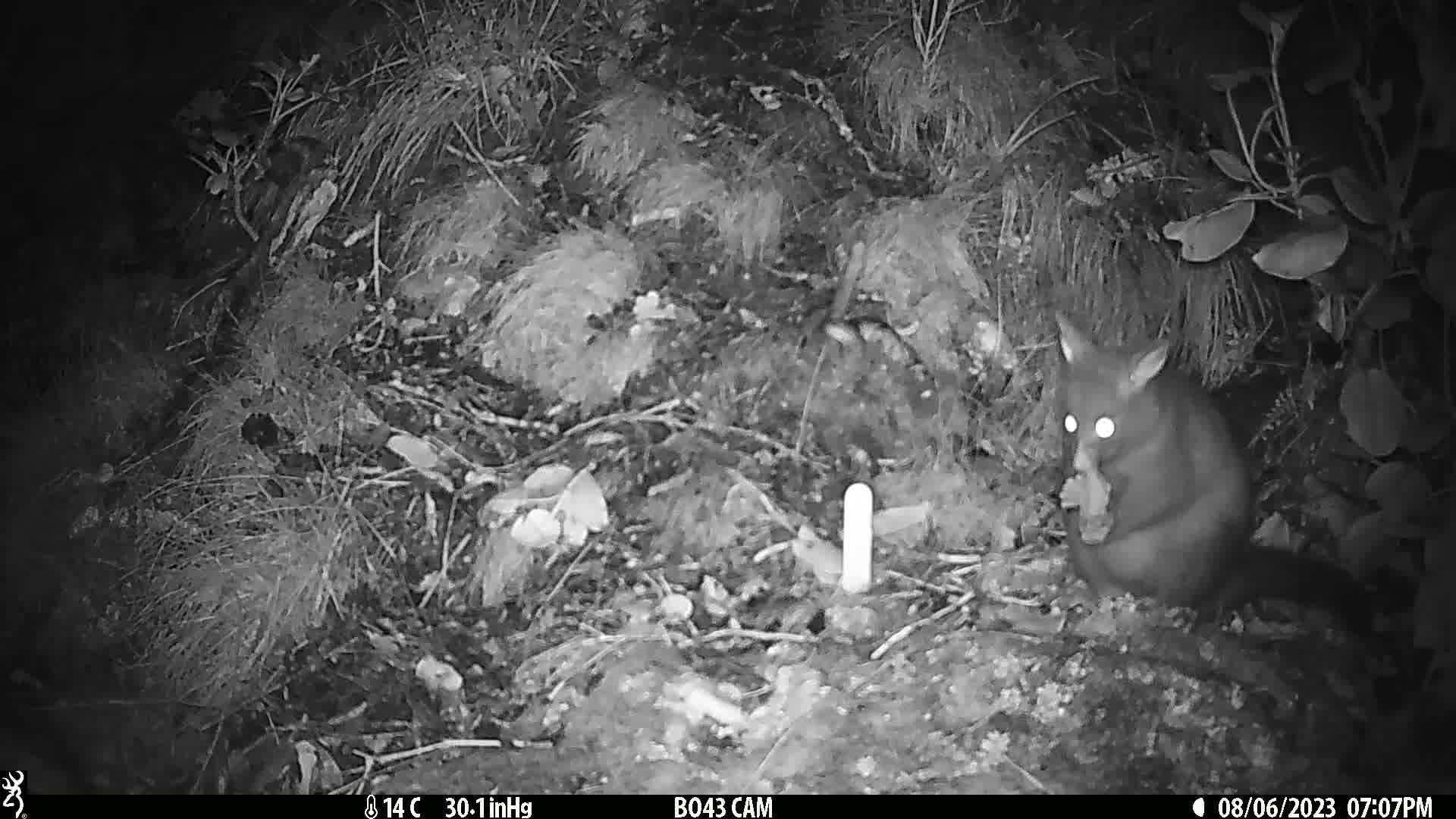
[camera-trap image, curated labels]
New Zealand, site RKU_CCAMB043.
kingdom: Animalia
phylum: Chordata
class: Mammalia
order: Diprotodontia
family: Phalangeridae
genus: Trichosurus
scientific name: Trichosurus vulpecula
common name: common brushtail possum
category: possum